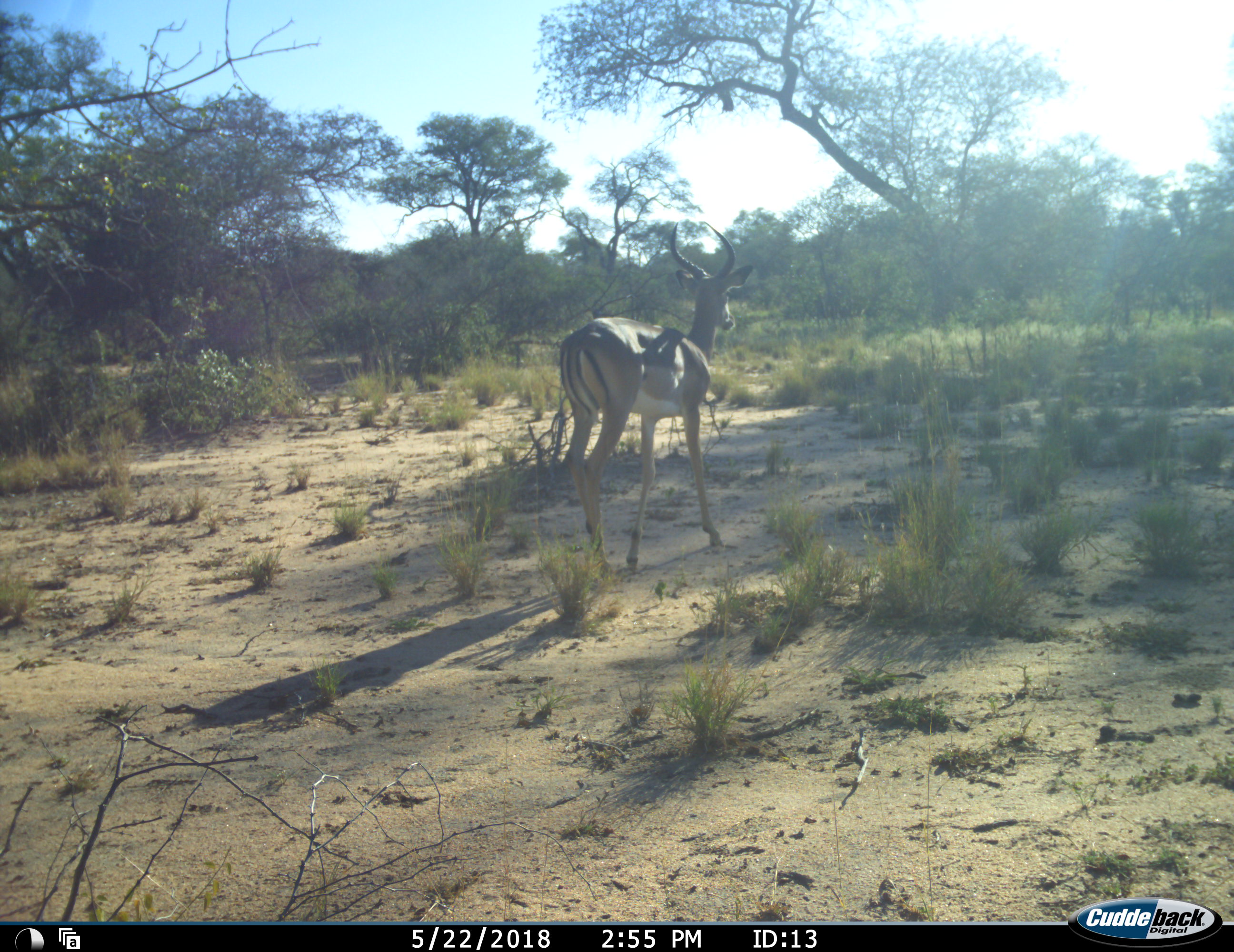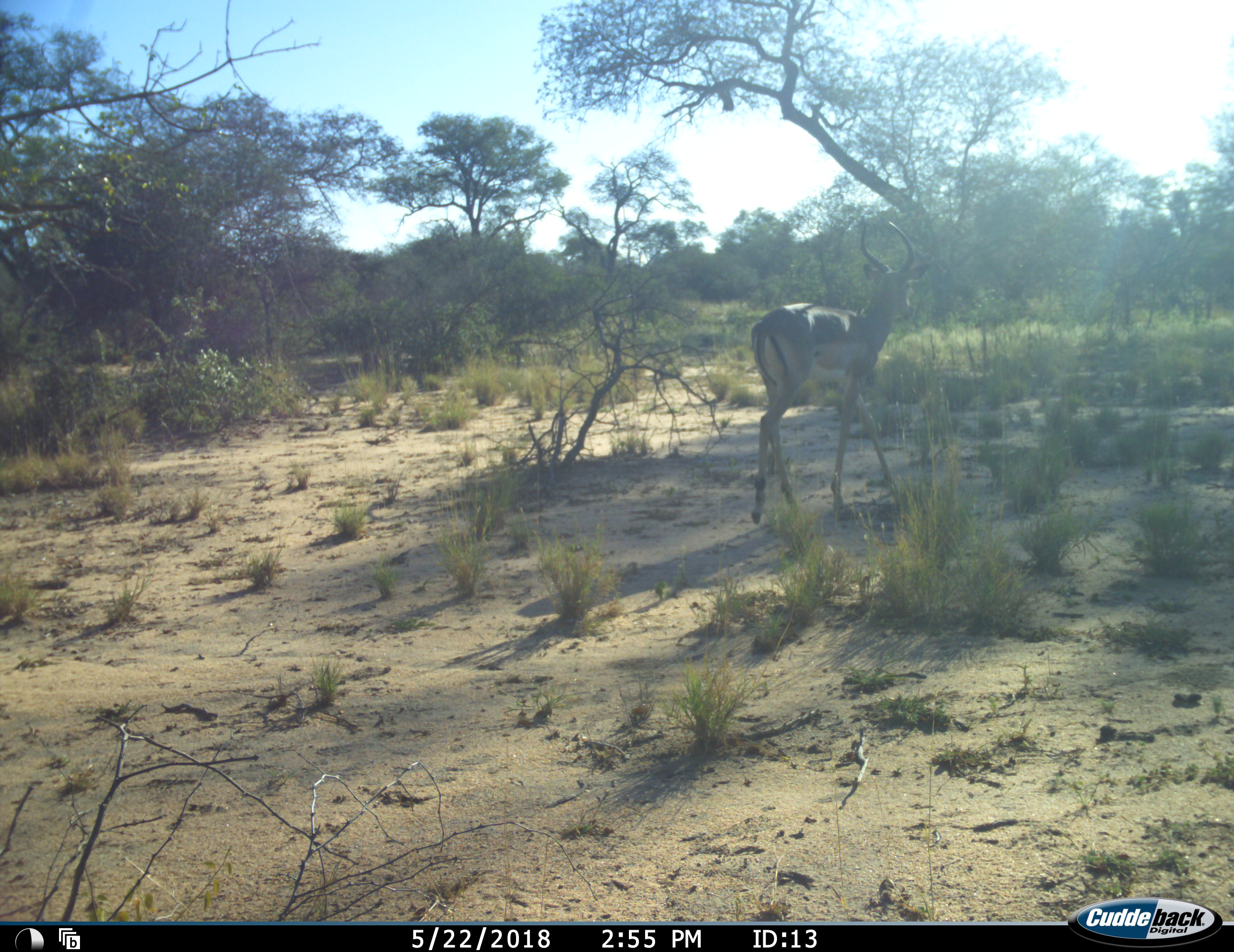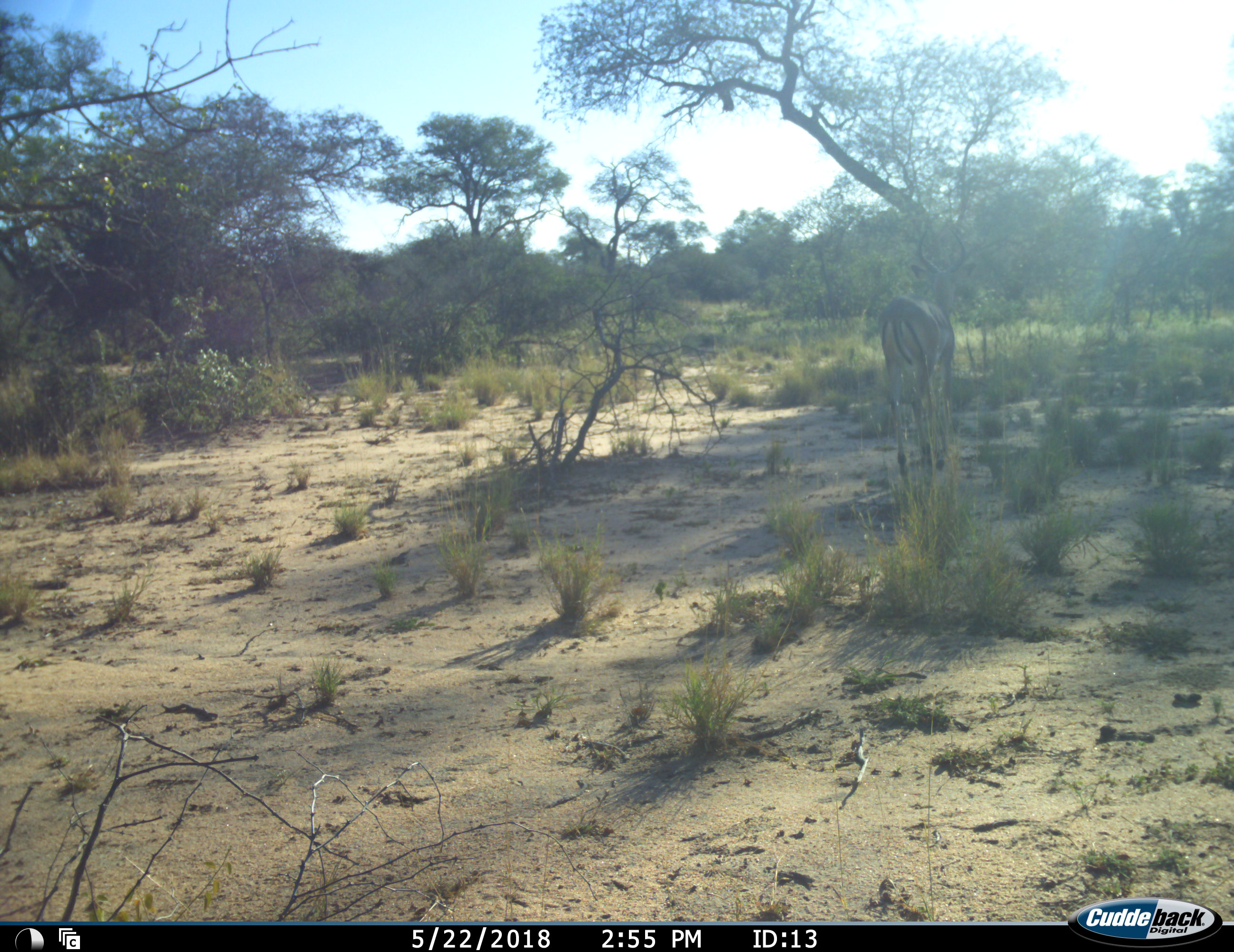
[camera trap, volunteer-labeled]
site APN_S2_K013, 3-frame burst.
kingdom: Animalia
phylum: Chordata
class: Mammalia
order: Artiodactyla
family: Bovidae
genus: Aepyceros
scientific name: Aepyceros melampus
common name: impala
Impala (Aepyceros melampus), count 1. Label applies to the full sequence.